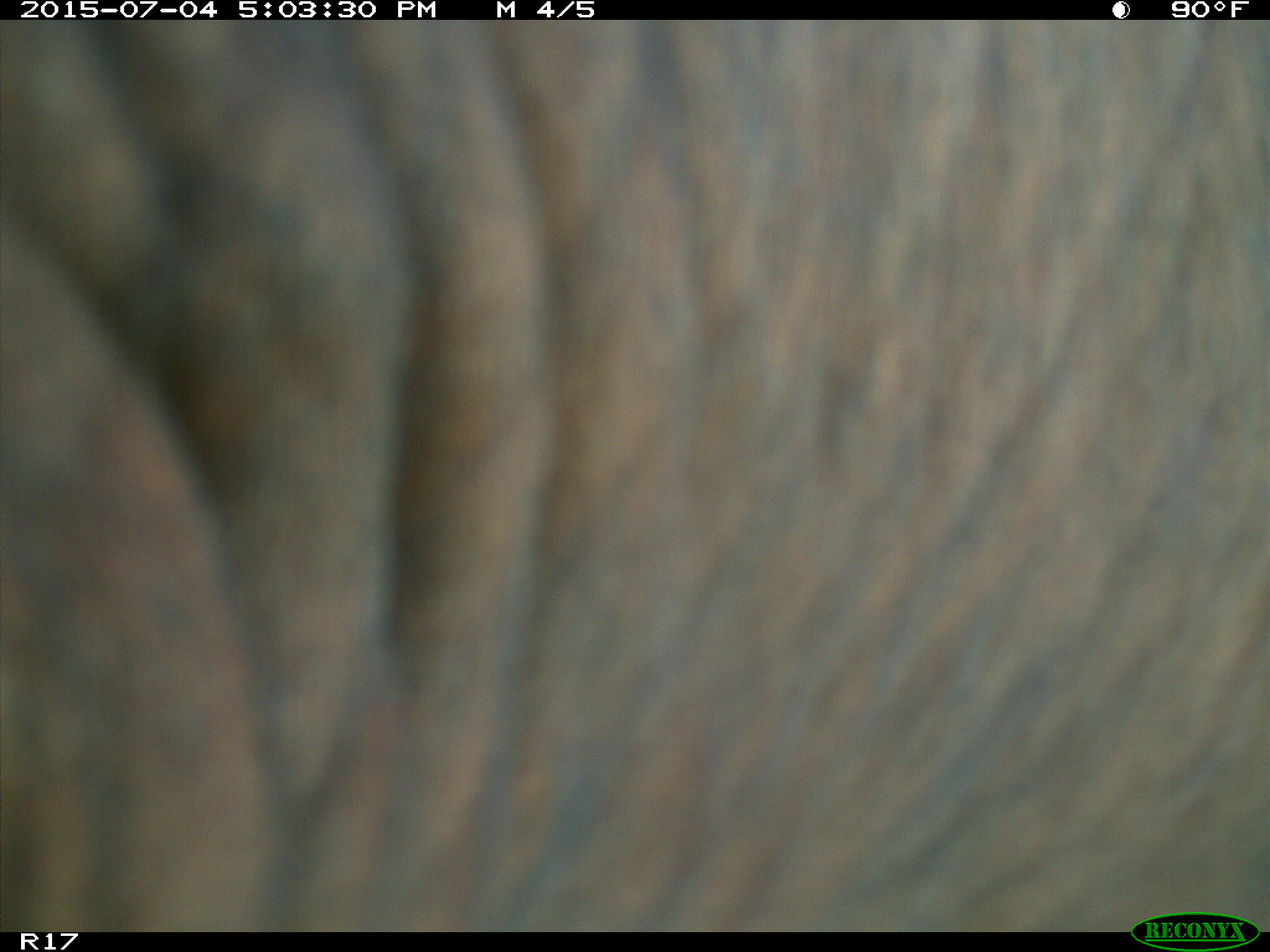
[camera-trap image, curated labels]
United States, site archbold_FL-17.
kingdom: Animalia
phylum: Chordata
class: Mammalia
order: Artiodactyla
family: Bovidae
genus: Bos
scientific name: Bos taurus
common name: domestic cow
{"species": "Bos taurus (domestic cow)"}